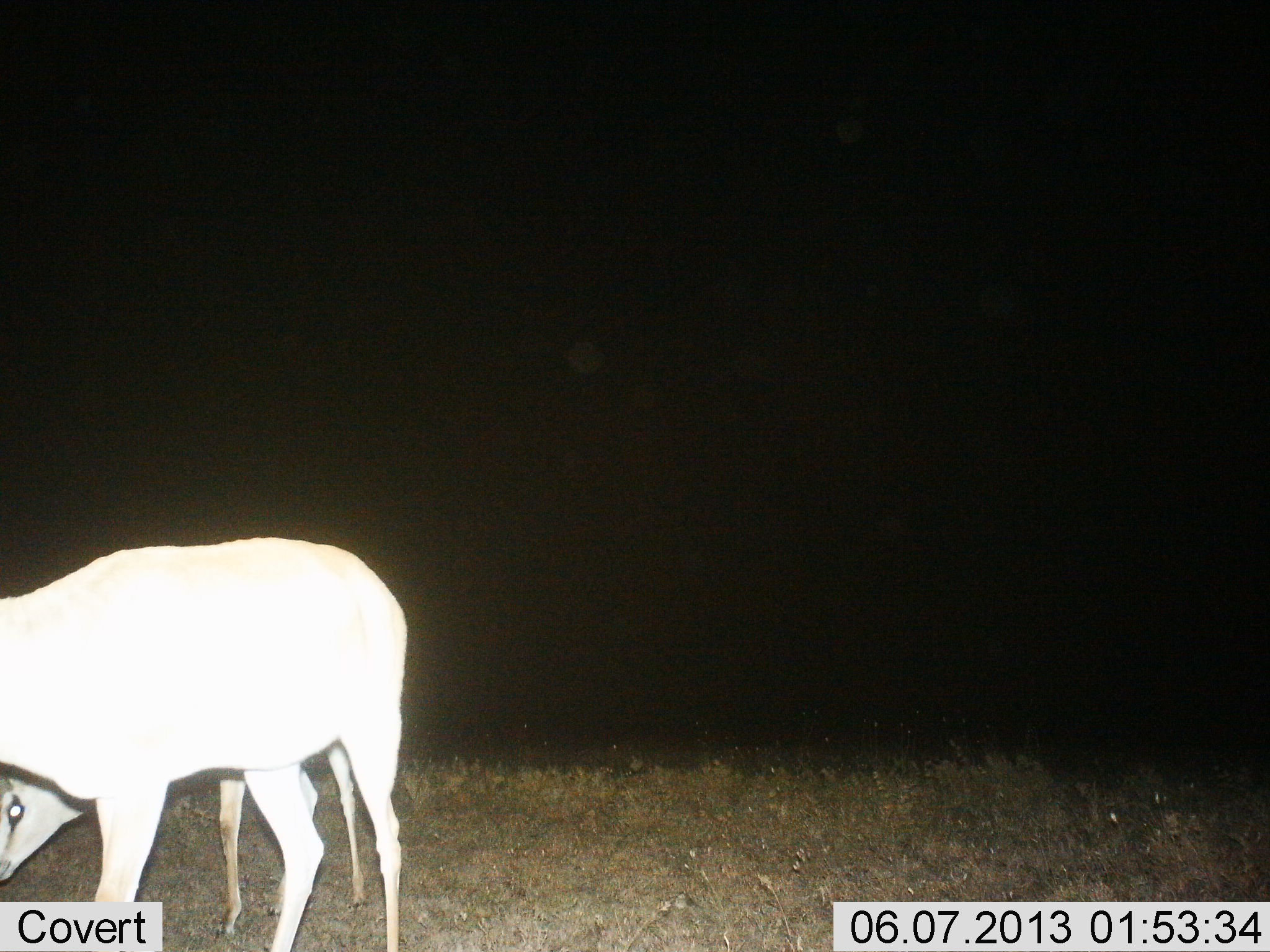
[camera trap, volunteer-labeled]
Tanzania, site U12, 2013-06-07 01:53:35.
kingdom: Animalia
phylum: Chordata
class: Mammalia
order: Artiodactyla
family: Bovidae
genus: Eudorcas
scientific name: Eudorcas thomsonii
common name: thomson's gazelle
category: gazellethomsons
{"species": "gazellethomsons (thomson's gazelle) (Eudorcas thomsonii)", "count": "2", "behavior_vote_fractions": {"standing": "100%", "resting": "0%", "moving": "0%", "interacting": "0%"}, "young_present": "14%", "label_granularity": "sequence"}